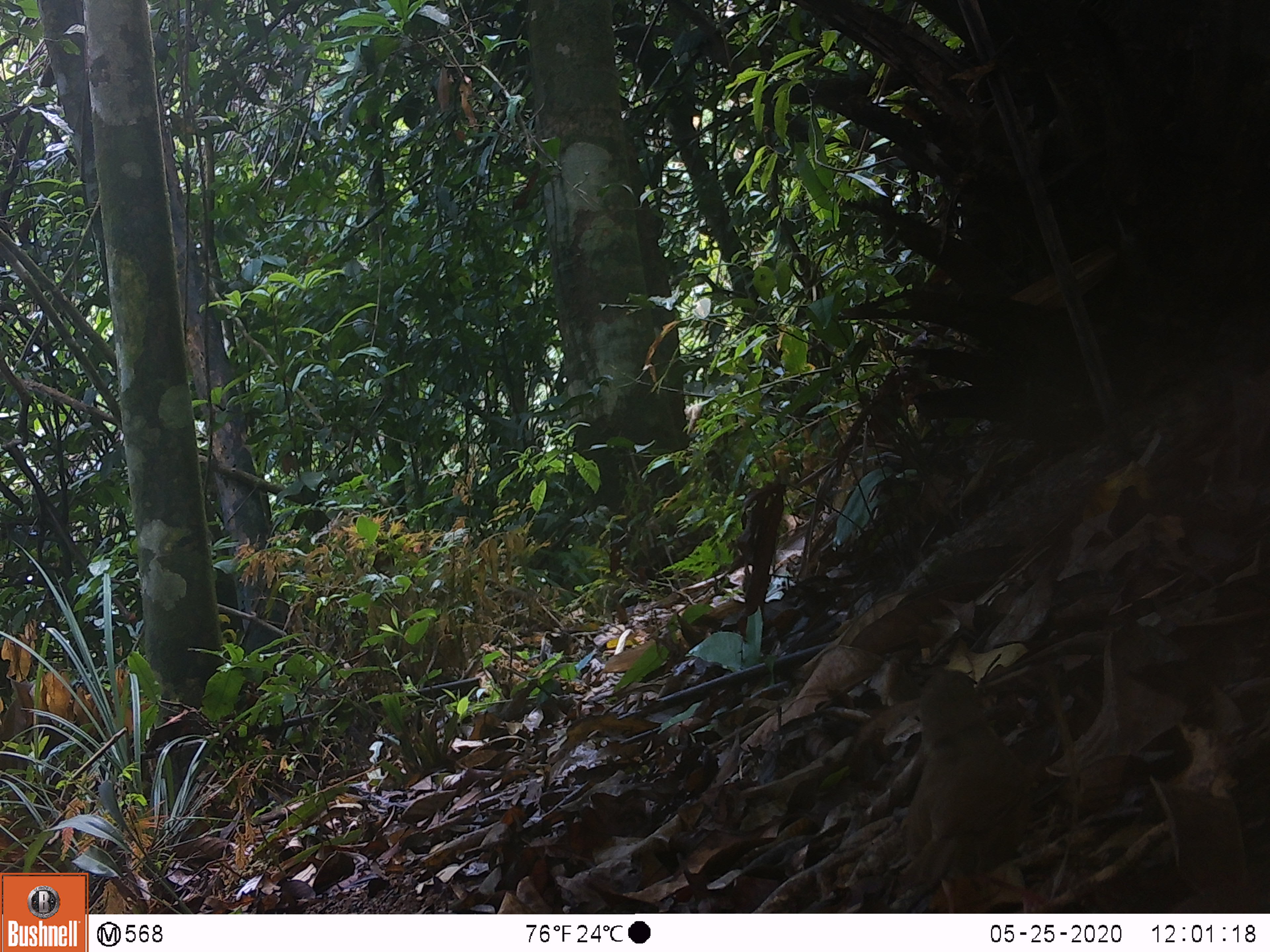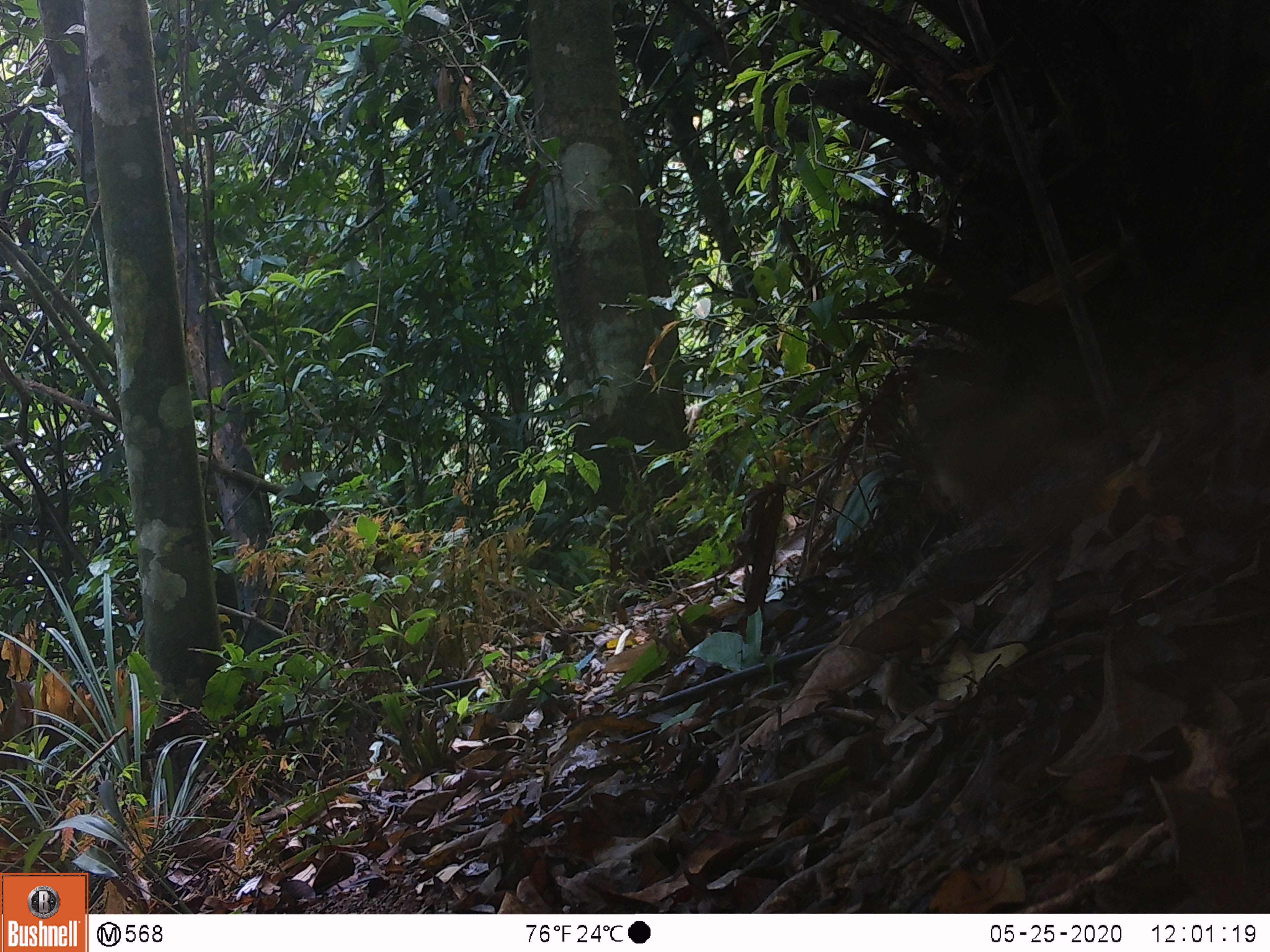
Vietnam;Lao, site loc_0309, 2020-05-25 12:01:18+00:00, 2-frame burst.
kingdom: Animalia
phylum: Chordata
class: Aves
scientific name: Aves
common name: bird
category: unidentified bird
Unidentified bird (bird) (Aves). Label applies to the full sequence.